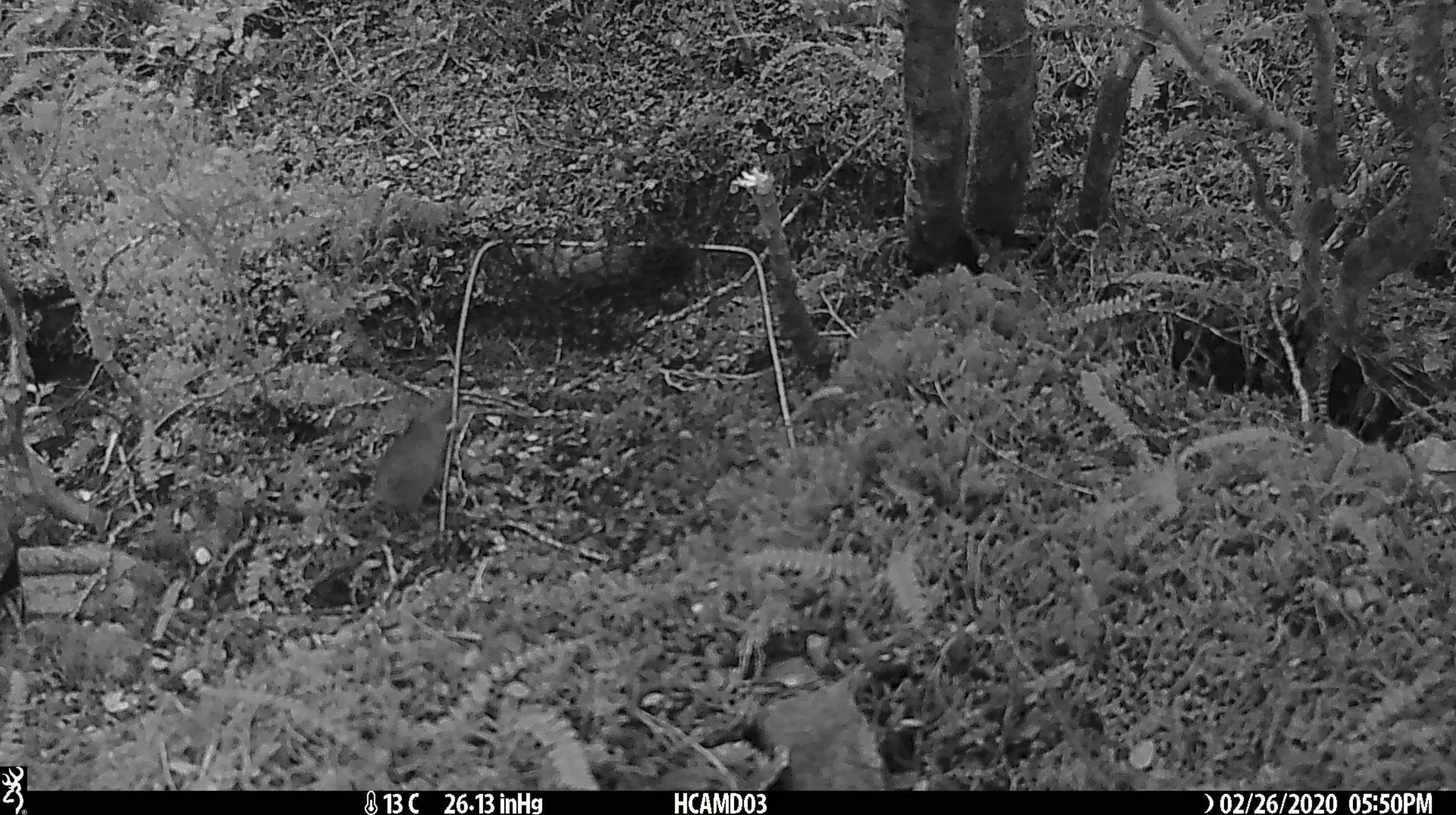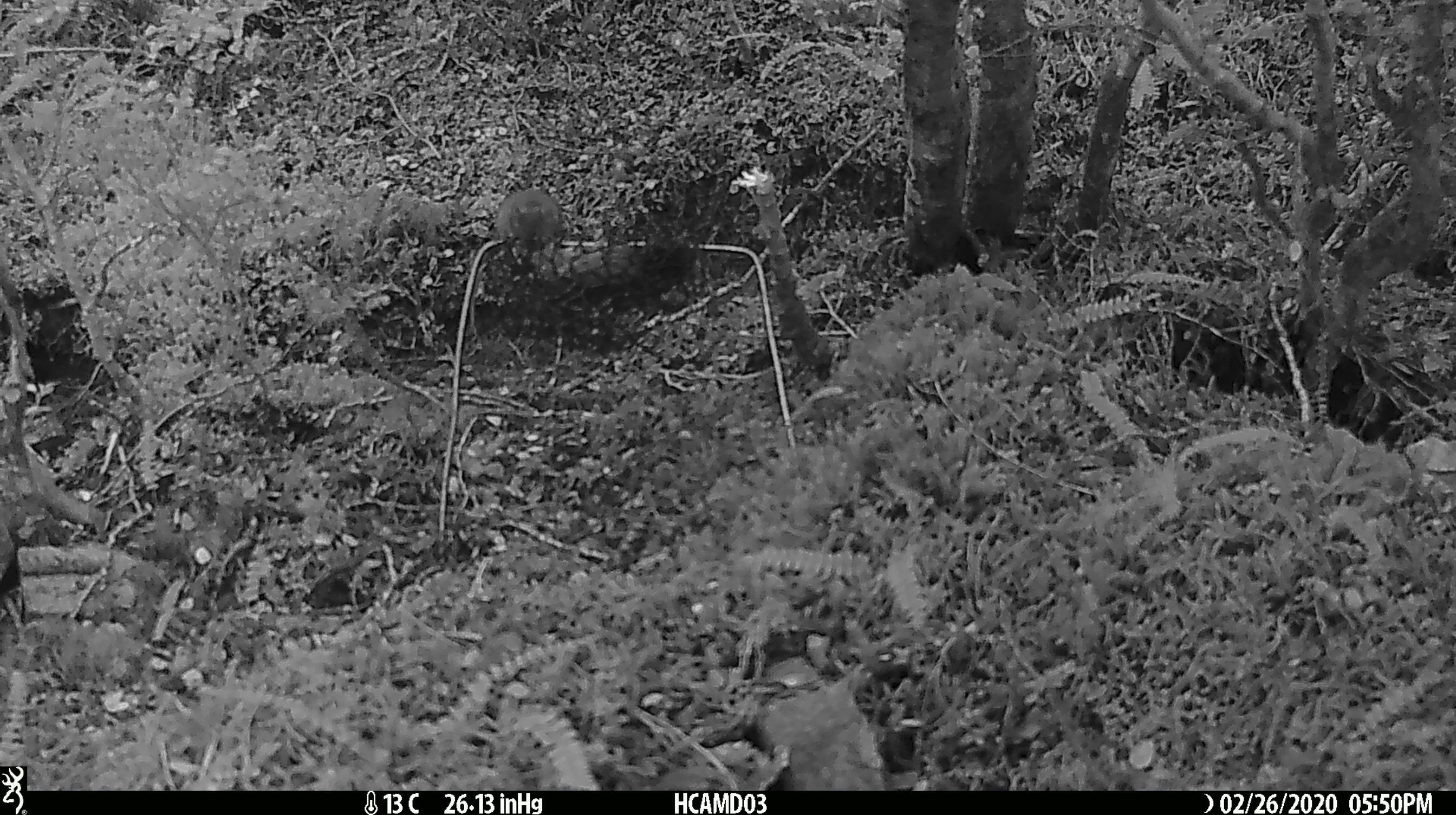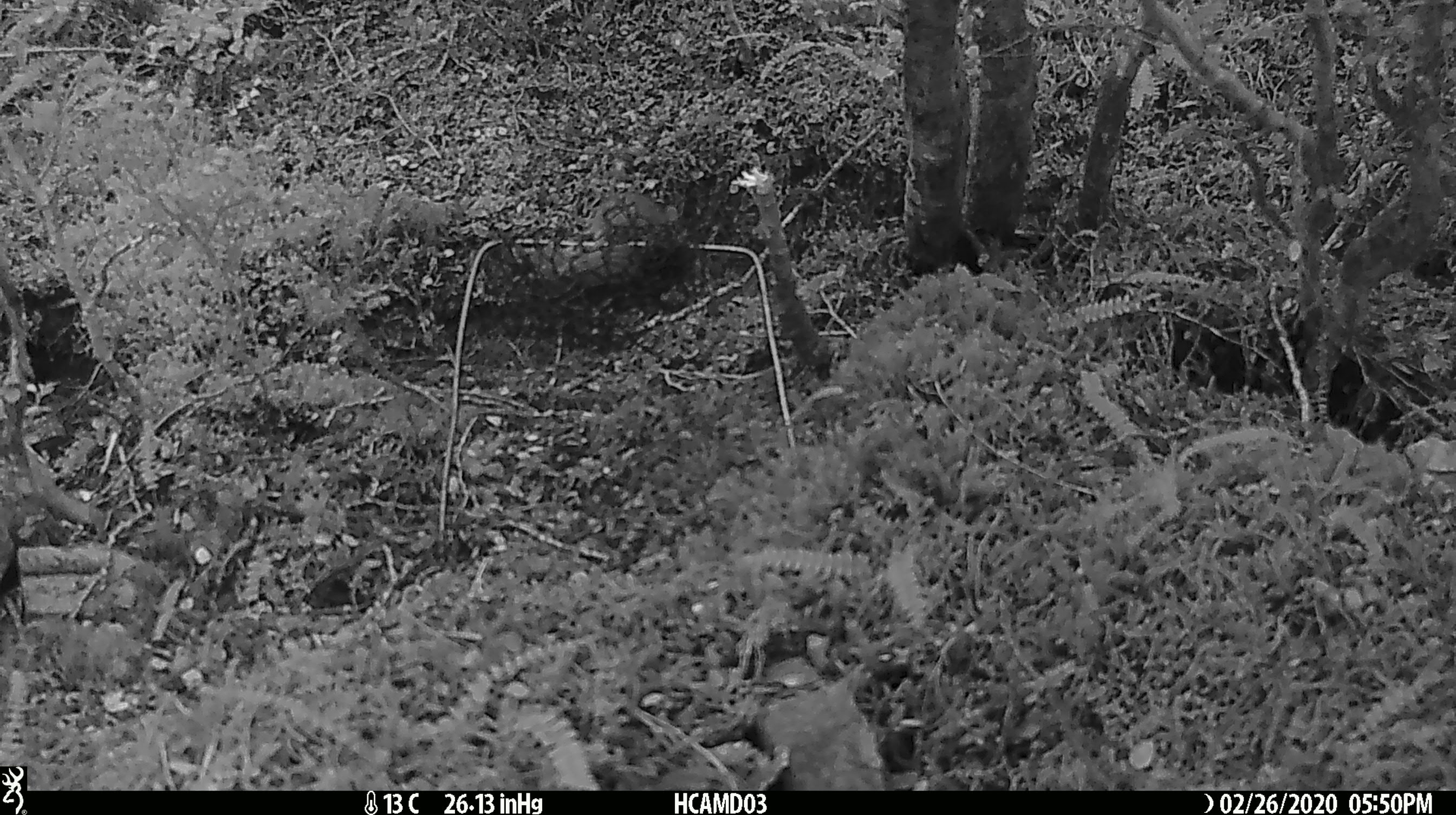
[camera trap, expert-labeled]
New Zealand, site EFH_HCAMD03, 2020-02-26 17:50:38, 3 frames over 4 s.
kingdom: Animalia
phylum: Chordata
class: Mammalia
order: Rodentia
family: Muridae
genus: Mus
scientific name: Mus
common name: mouse